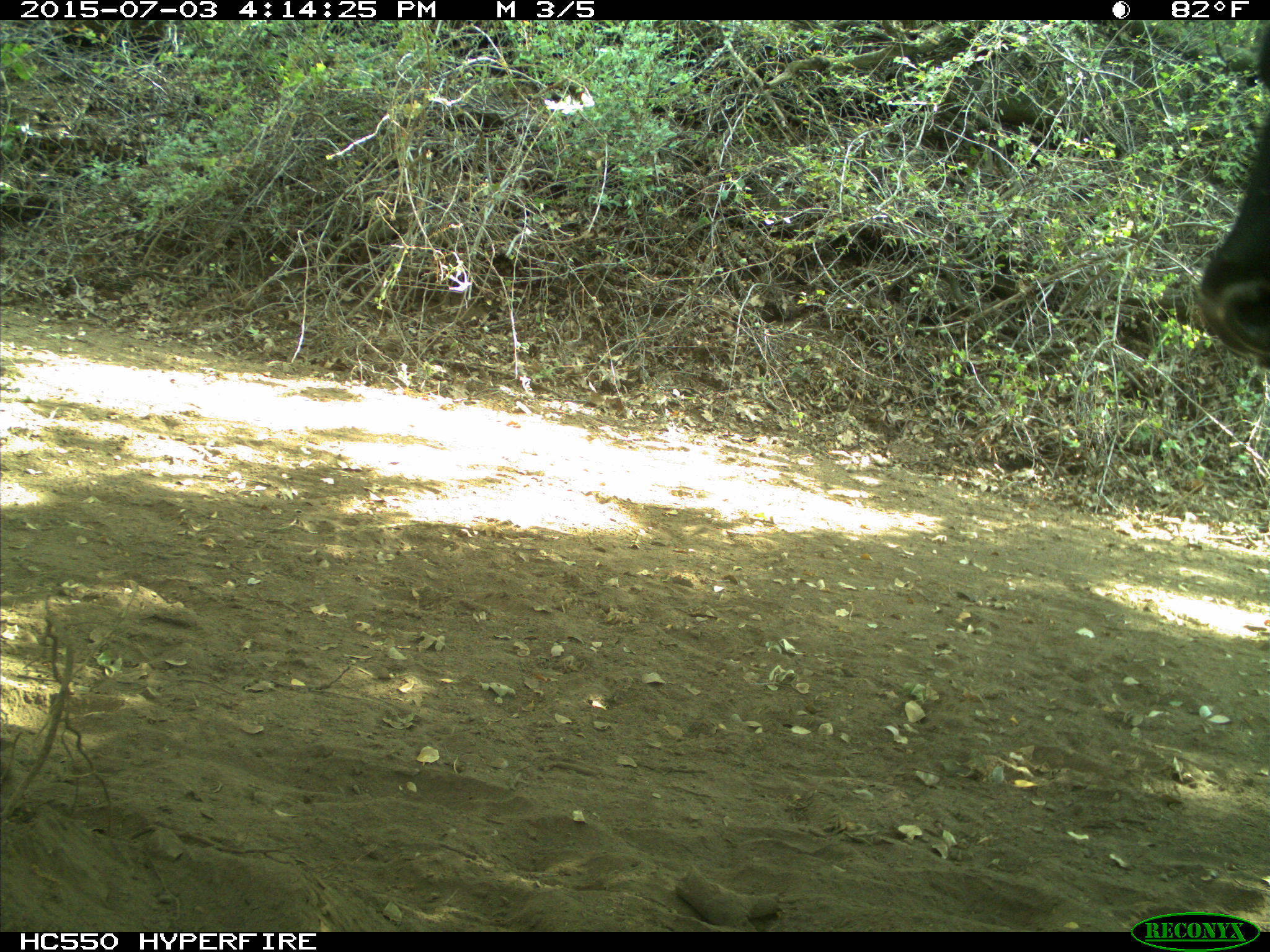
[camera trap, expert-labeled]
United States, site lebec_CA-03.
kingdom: Animalia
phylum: Chordata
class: Mammalia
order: Artiodactyla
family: Bovidae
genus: Bos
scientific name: Bos taurus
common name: domestic cow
Bos taurus (domestic cow).